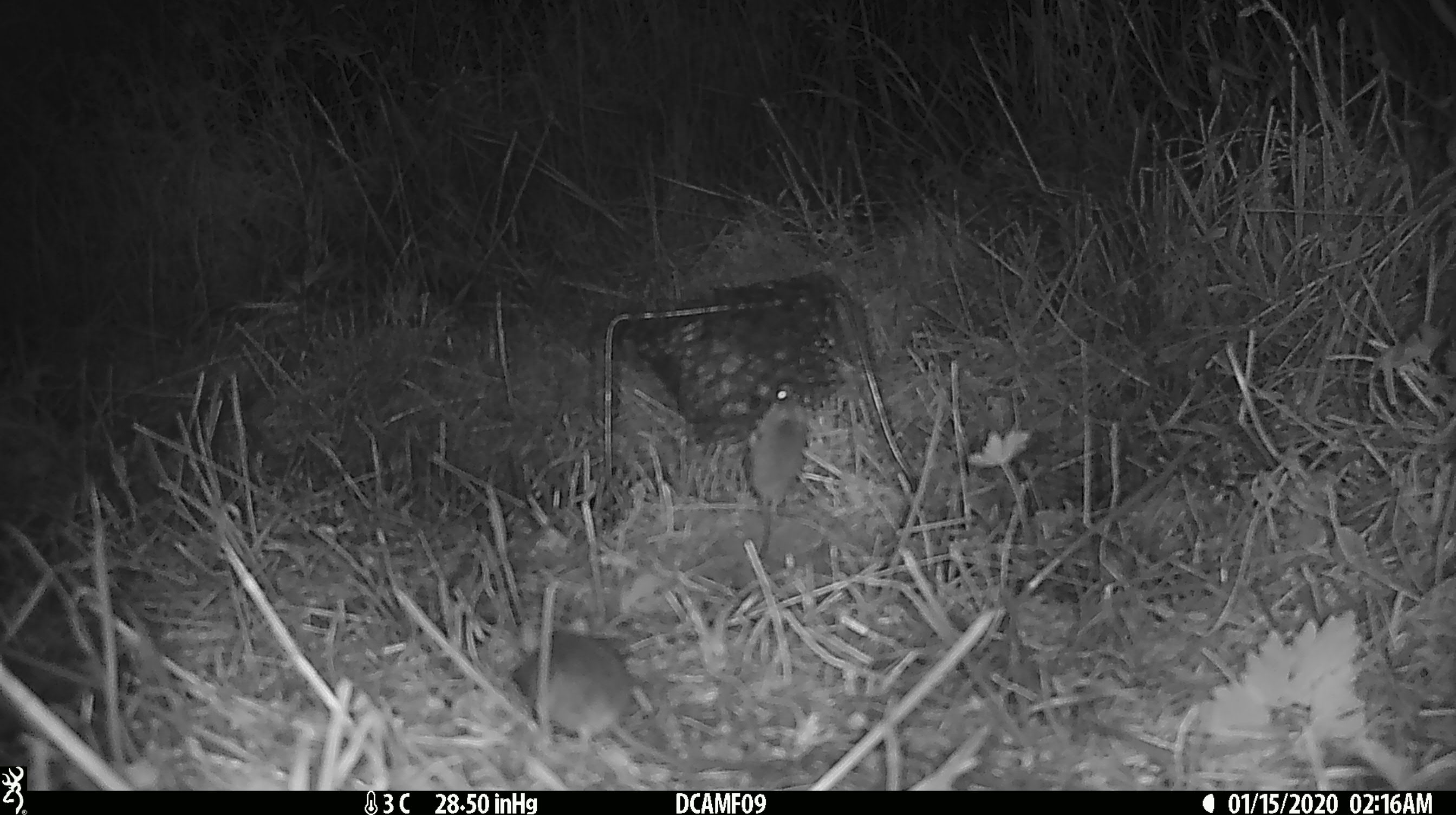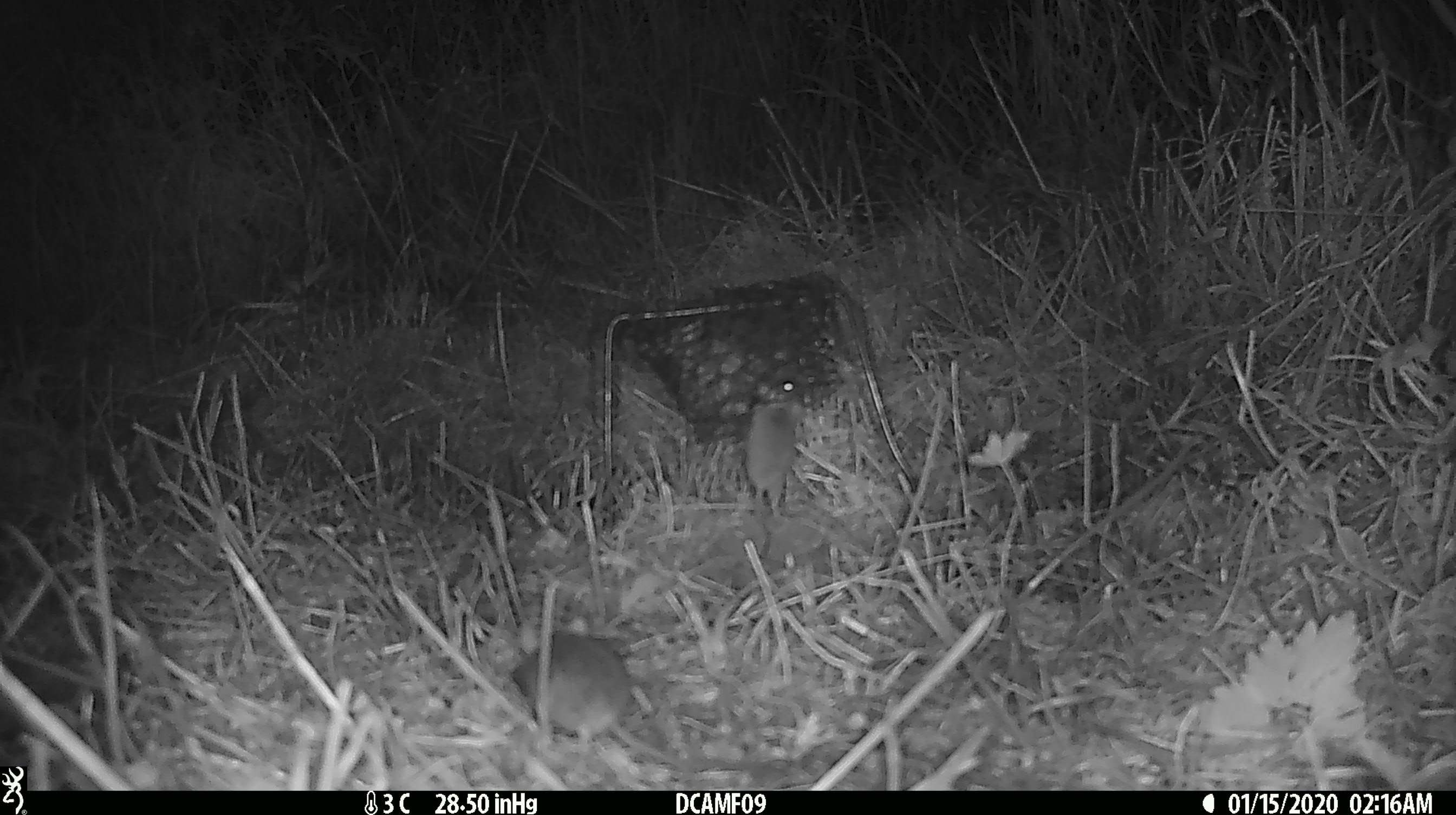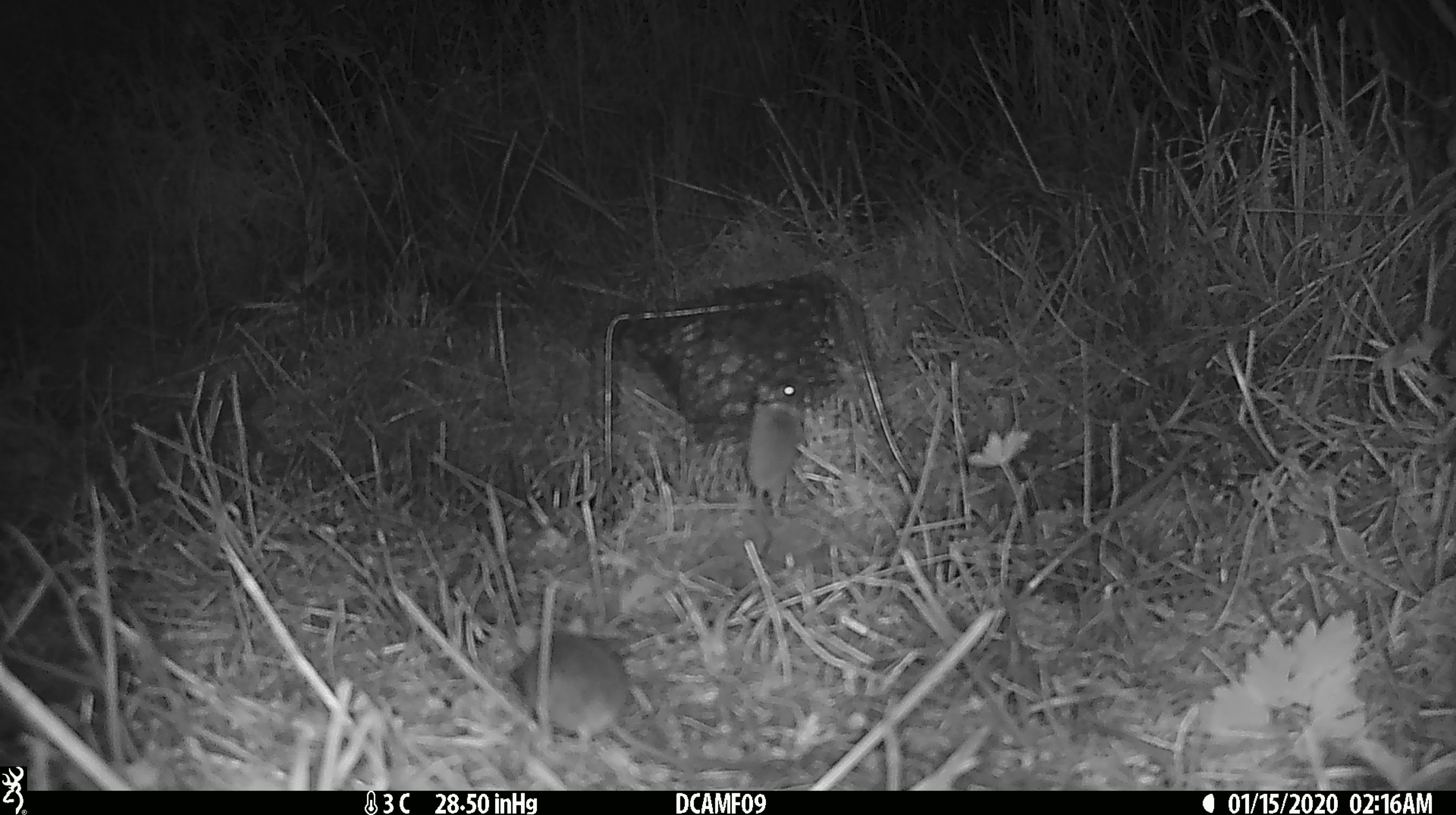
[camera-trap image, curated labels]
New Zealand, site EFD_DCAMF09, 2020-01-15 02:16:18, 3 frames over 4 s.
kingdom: Animalia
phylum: Chordata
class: Mammalia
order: Rodentia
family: Muridae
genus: Mus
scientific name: Mus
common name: mouse